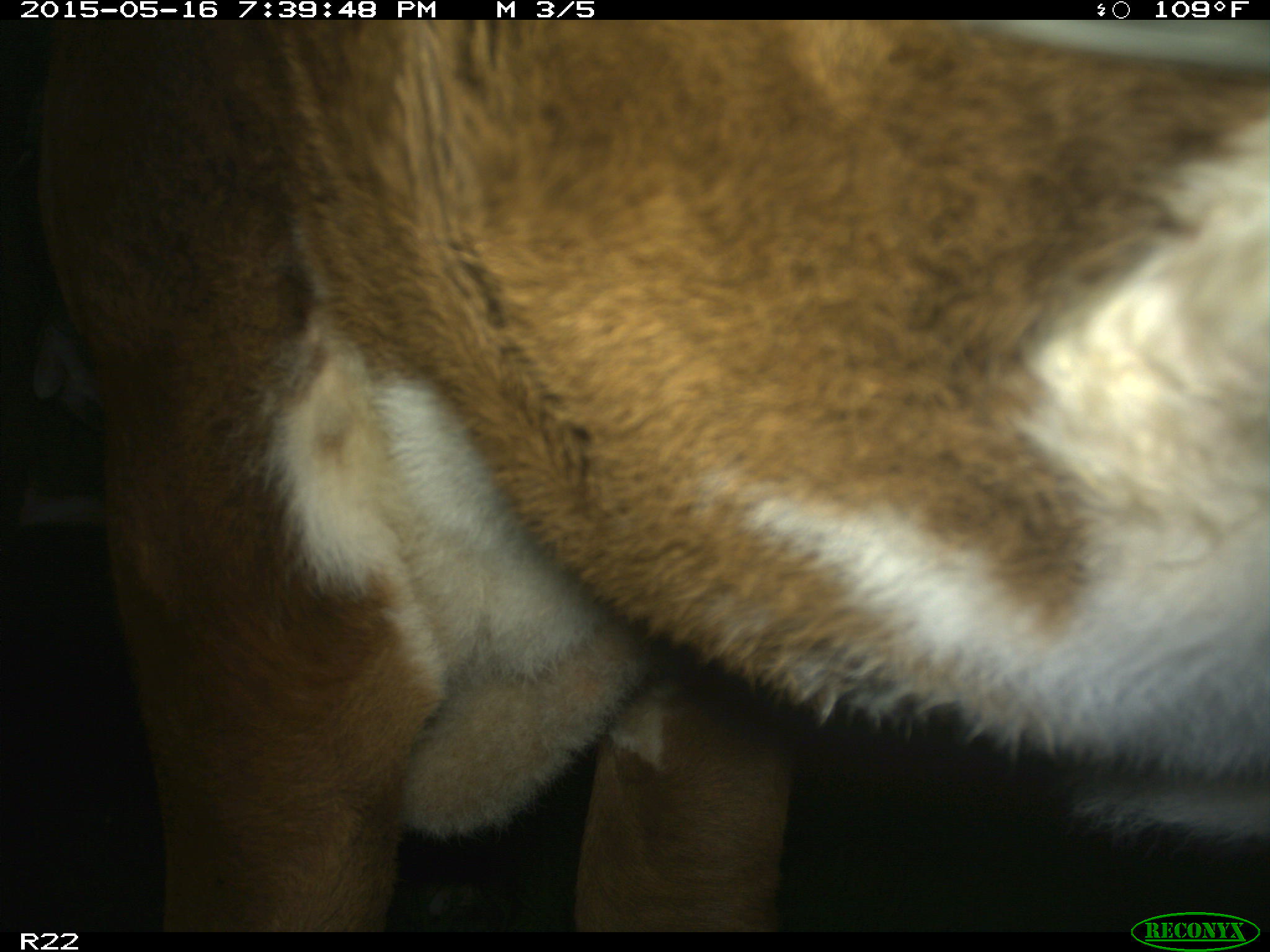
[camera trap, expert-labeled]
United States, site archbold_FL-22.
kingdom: Animalia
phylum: Chordata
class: Mammalia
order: Artiodactyla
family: Bovidae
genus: Bos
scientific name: Bos taurus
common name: domestic cow